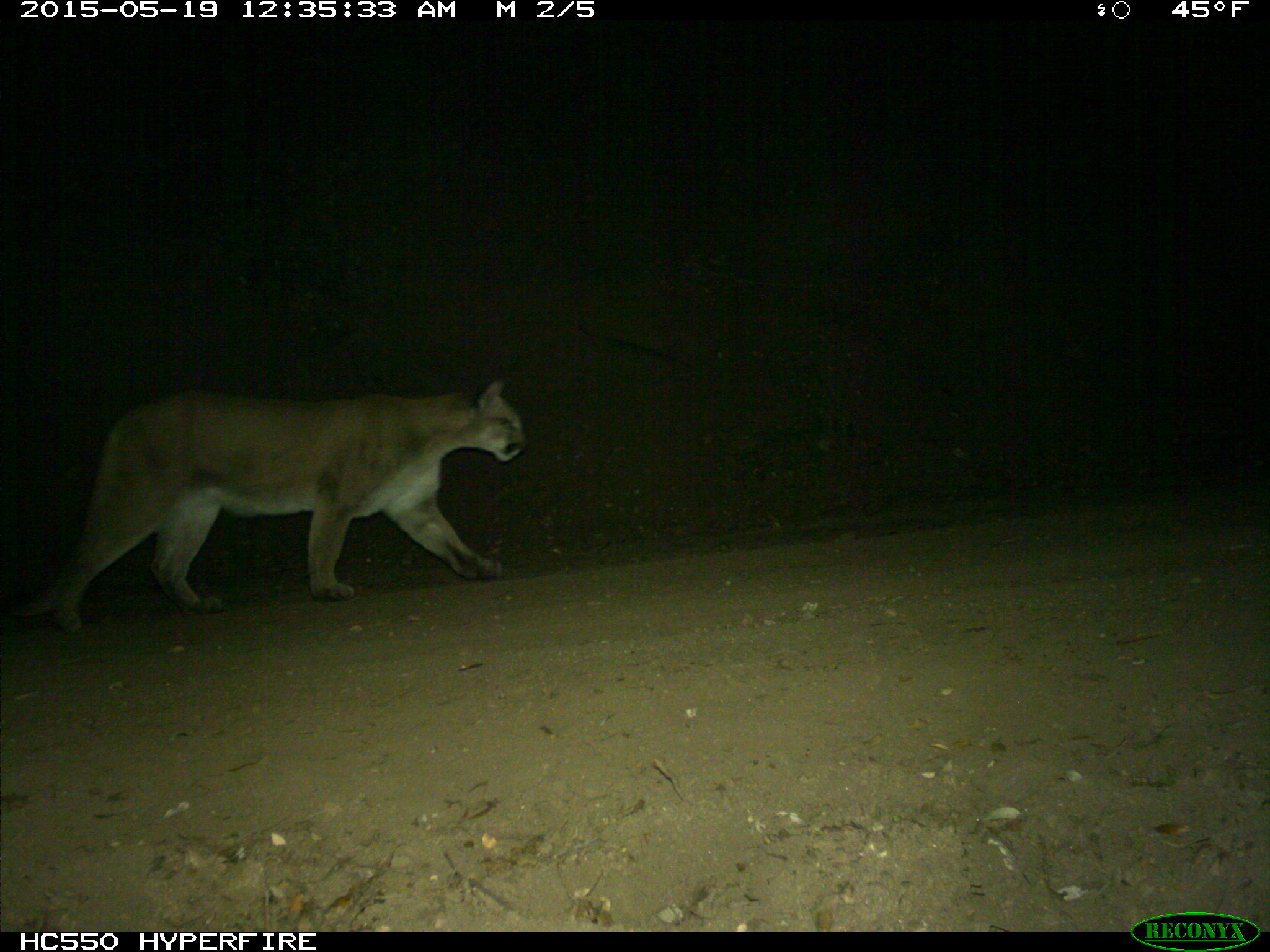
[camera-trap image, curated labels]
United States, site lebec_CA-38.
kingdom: Animalia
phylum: Chordata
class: Mammalia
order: Carnivora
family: Felidae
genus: Puma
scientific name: Puma concolor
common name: mountain lion